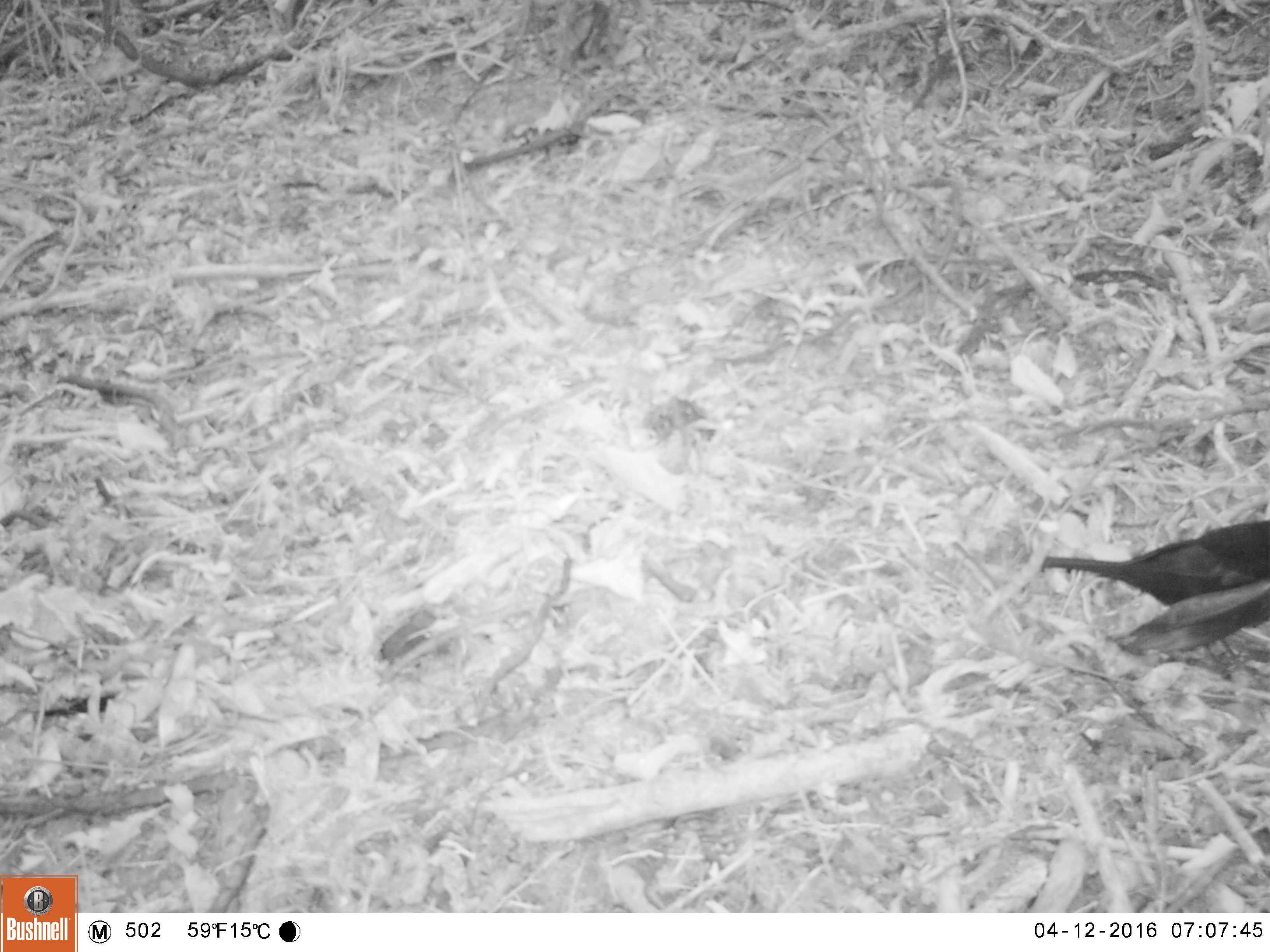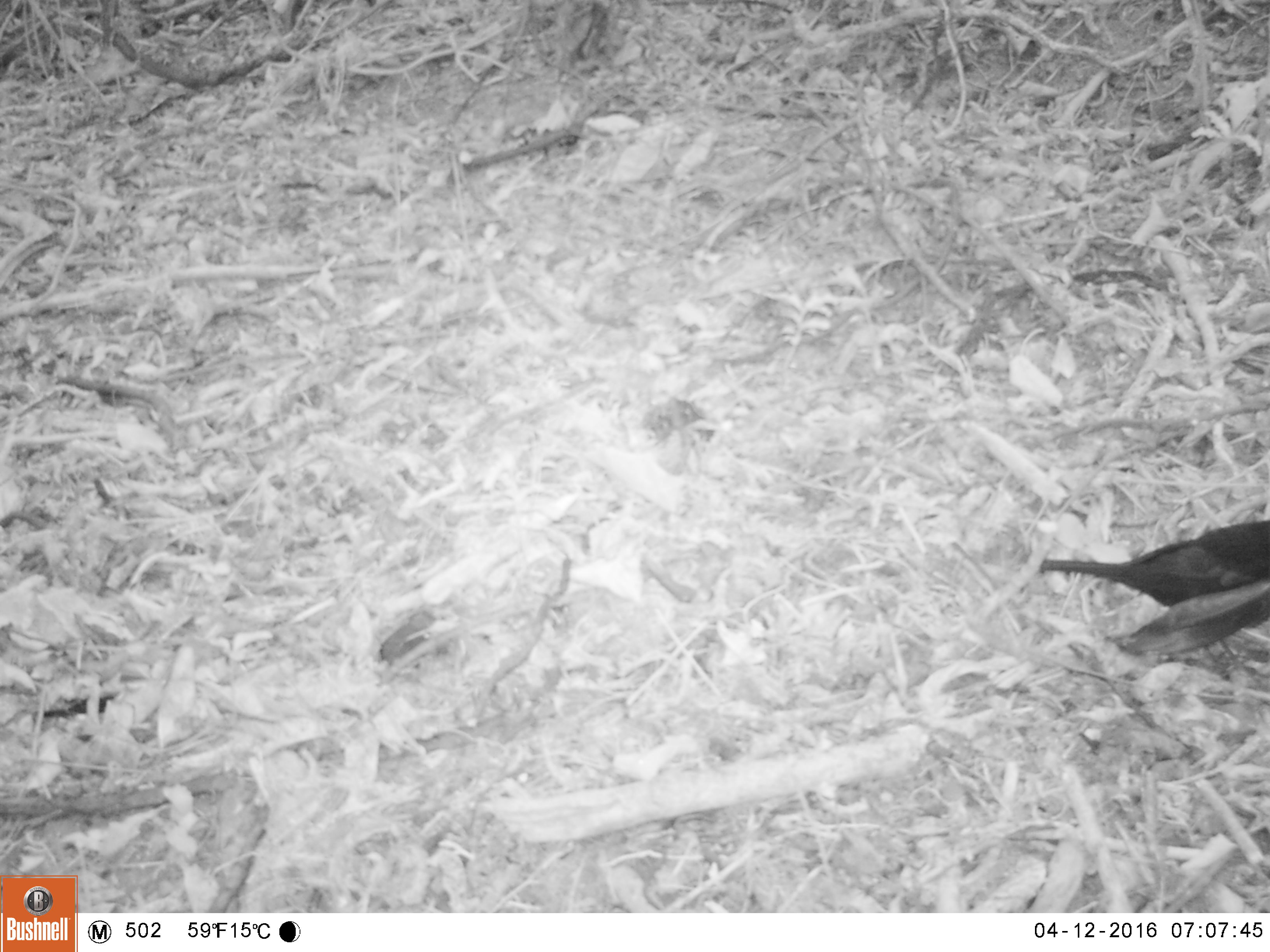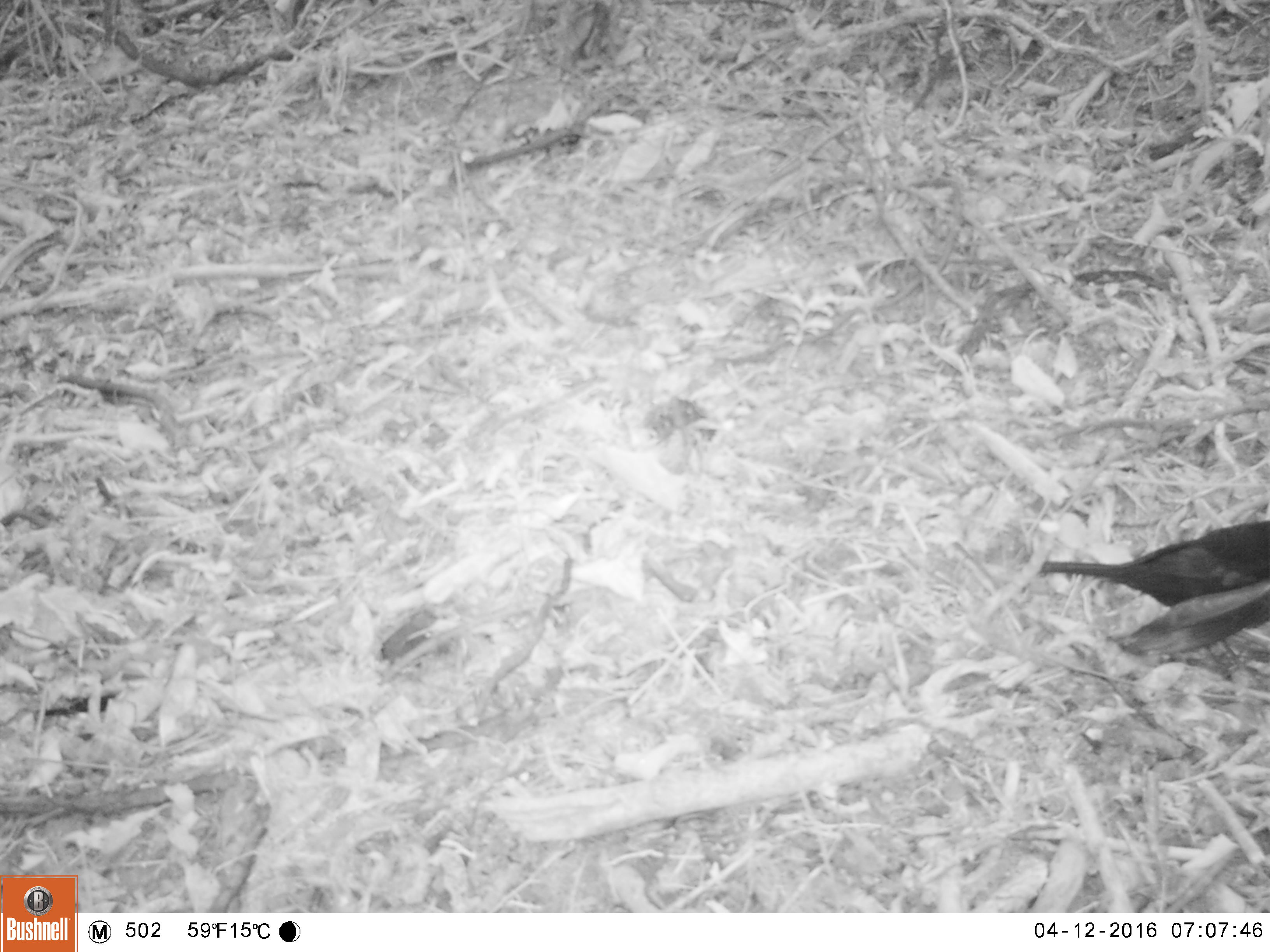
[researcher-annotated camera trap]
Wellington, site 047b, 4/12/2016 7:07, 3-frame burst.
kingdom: Animalia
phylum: Chordata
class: Aves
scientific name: Aves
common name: bird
Bird (Aves).